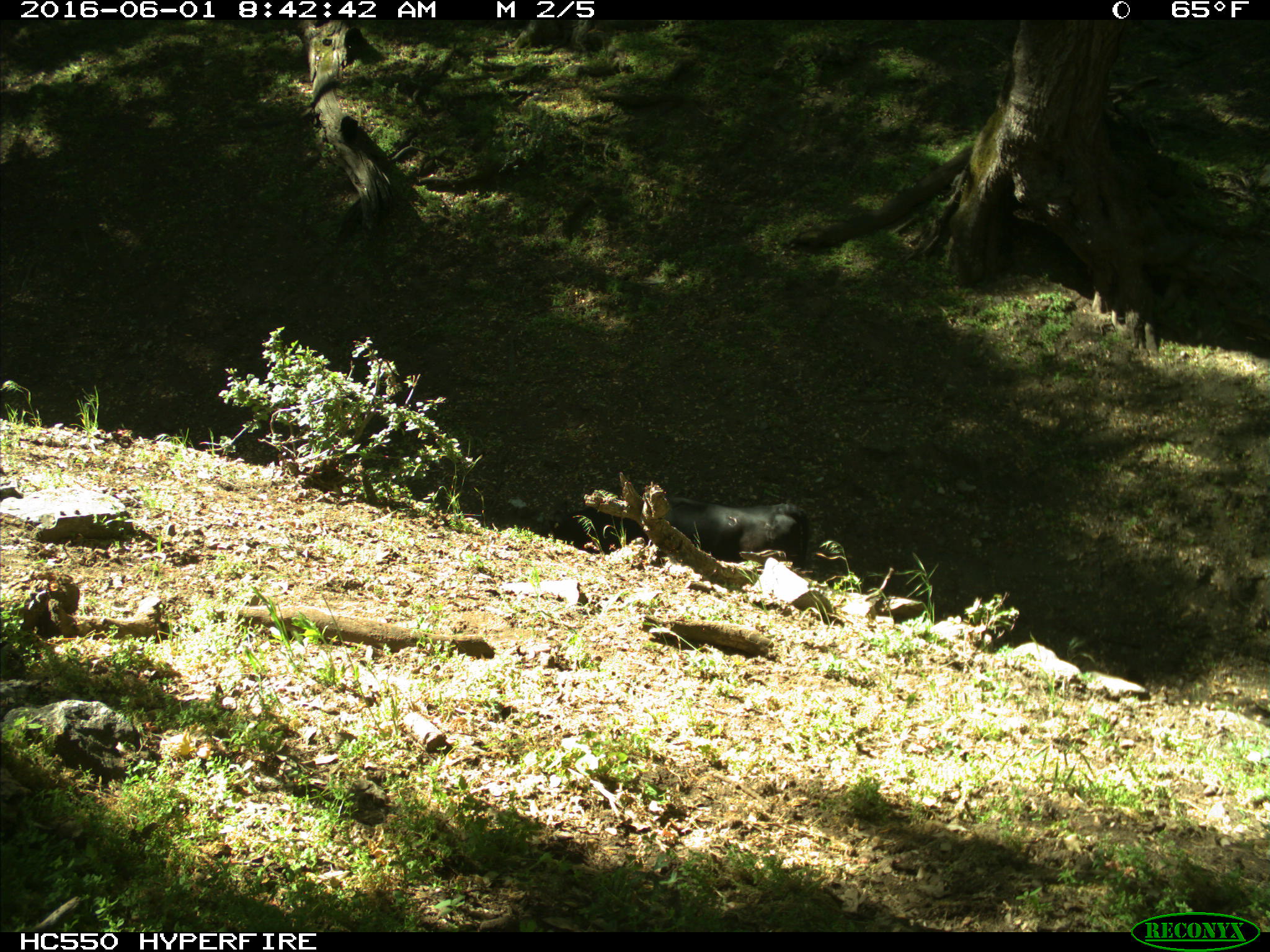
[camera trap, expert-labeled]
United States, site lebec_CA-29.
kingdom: Animalia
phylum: Chordata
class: Mammalia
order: Artiodactyla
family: Bovidae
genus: Bos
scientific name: Bos taurus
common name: domestic cow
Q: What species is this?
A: Bos taurus (domestic cow).